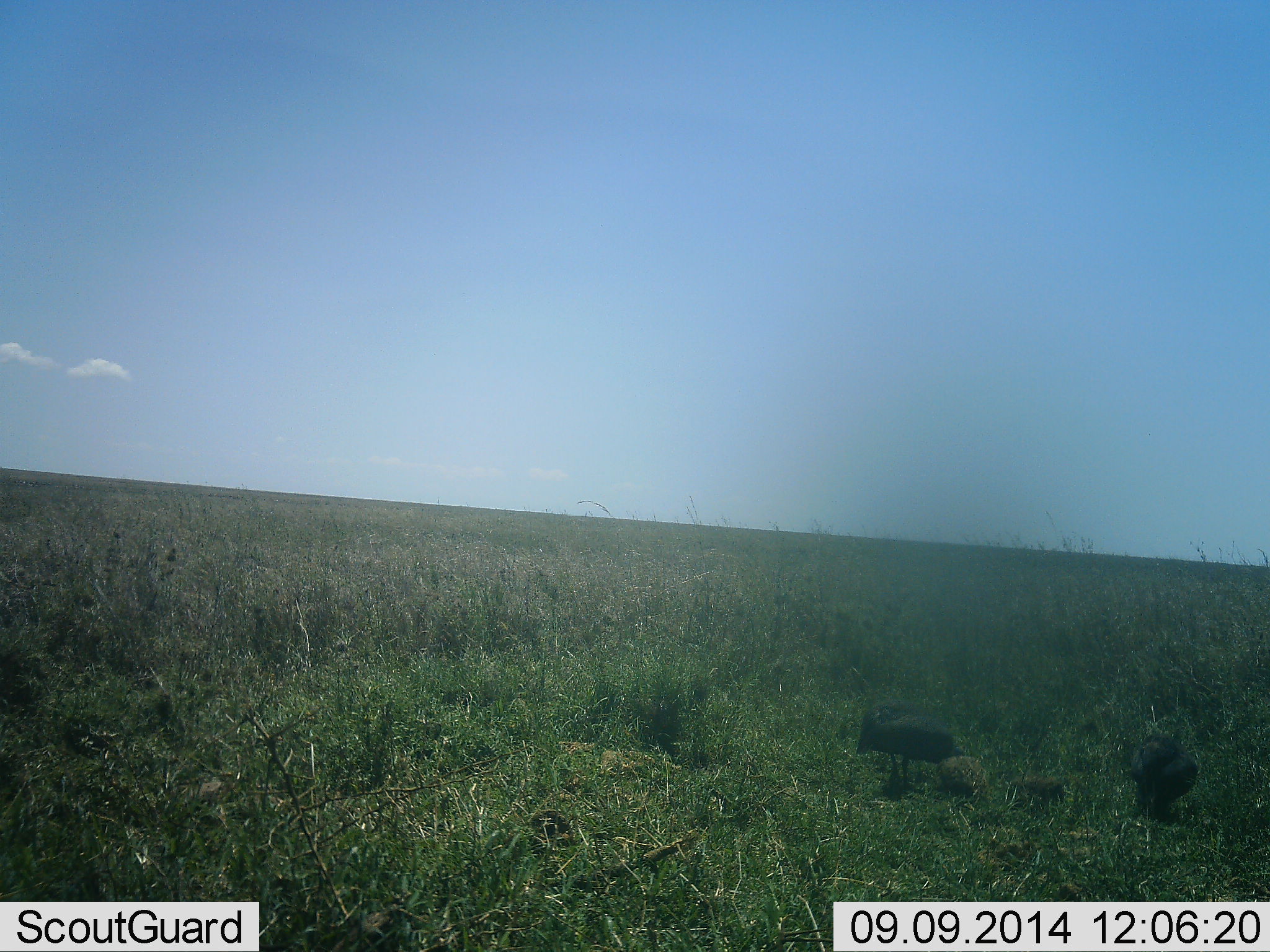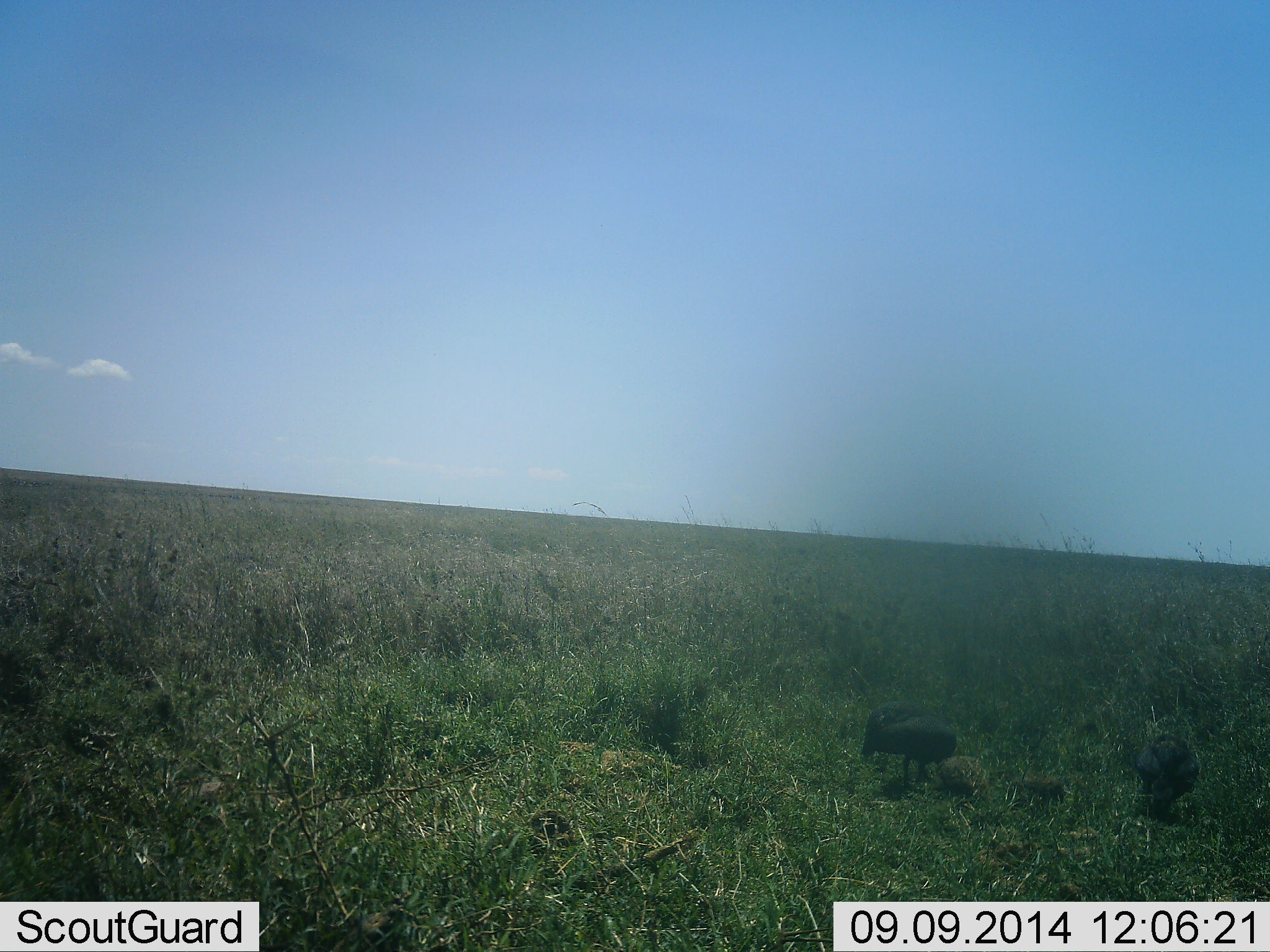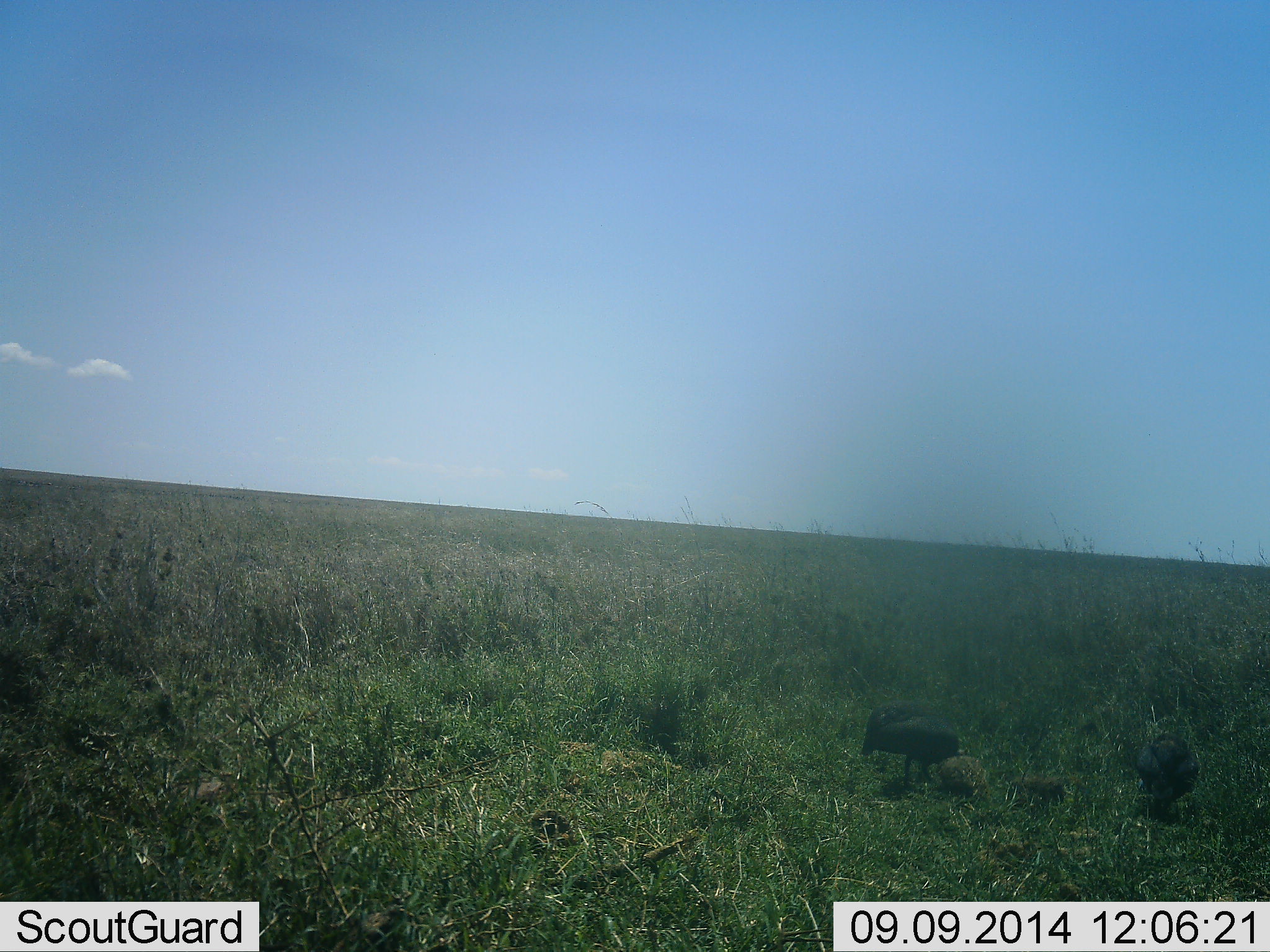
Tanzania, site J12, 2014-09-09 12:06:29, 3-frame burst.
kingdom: Animalia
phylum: Chordata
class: Mammalia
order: Artiodactyla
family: Suidae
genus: Phacochoerus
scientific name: Phacochoerus africanus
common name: warthog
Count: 2.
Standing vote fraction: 50%.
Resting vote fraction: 0%.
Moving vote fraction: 40%.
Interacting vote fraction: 10%.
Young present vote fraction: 20%.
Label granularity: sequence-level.